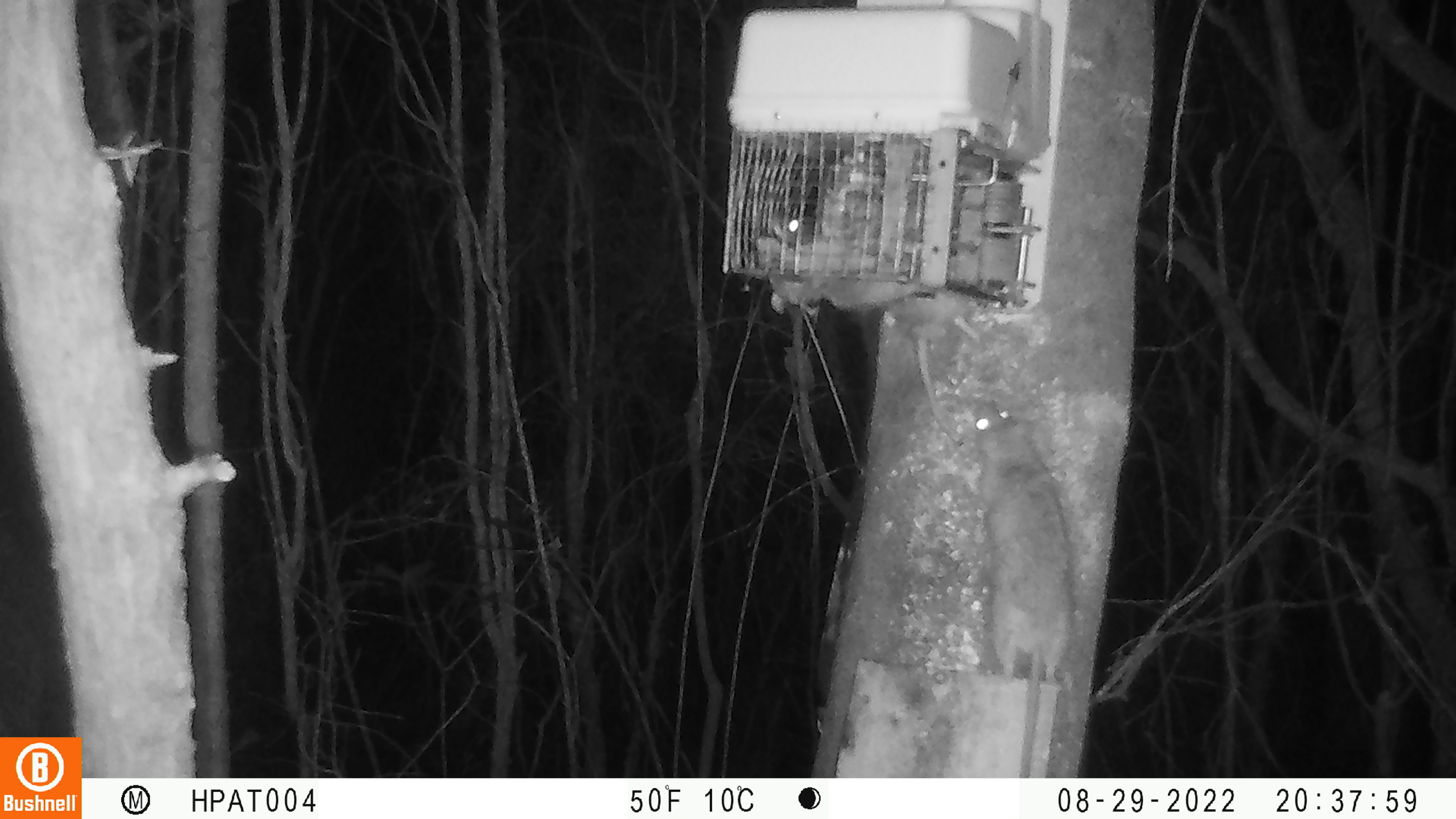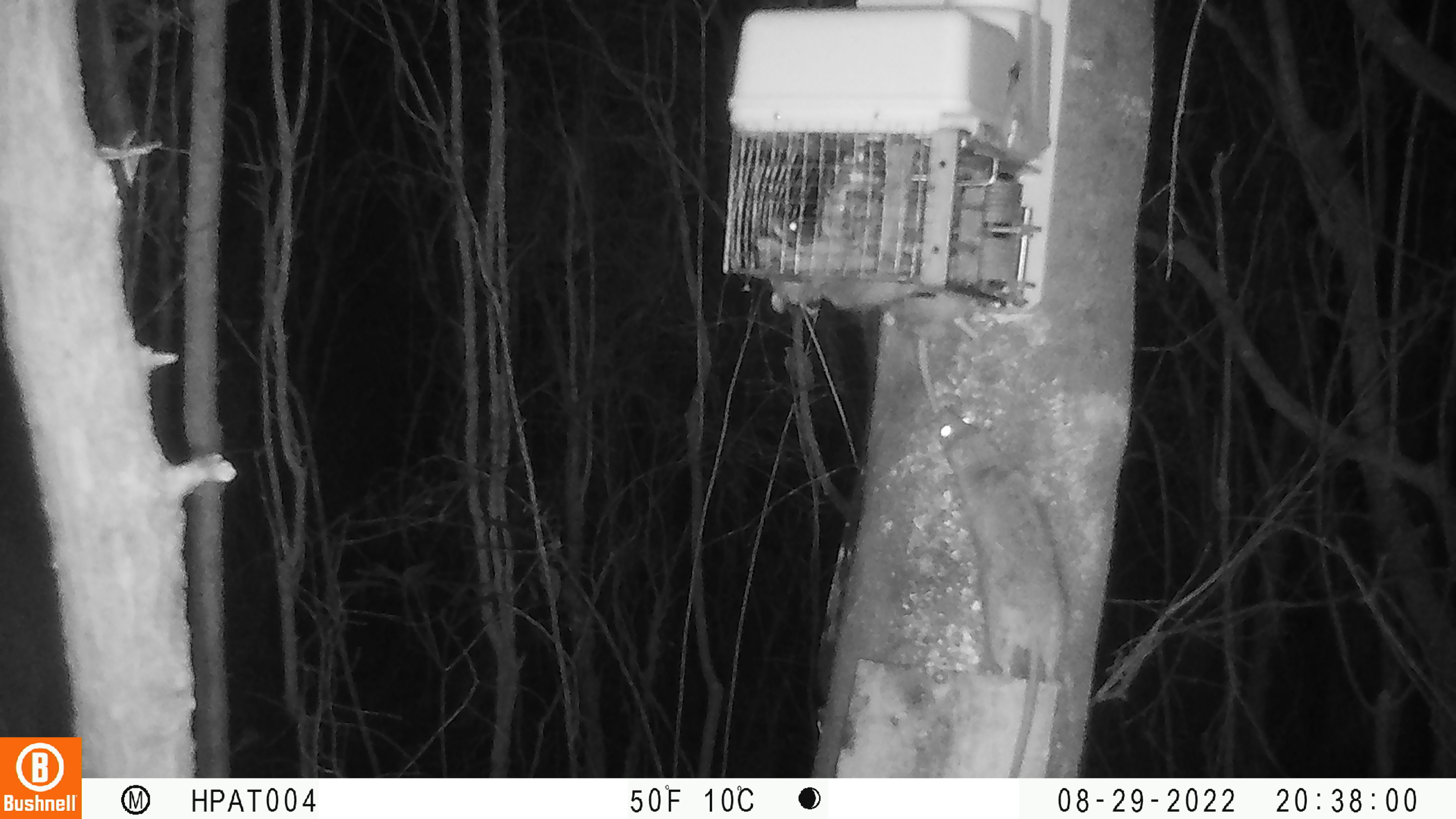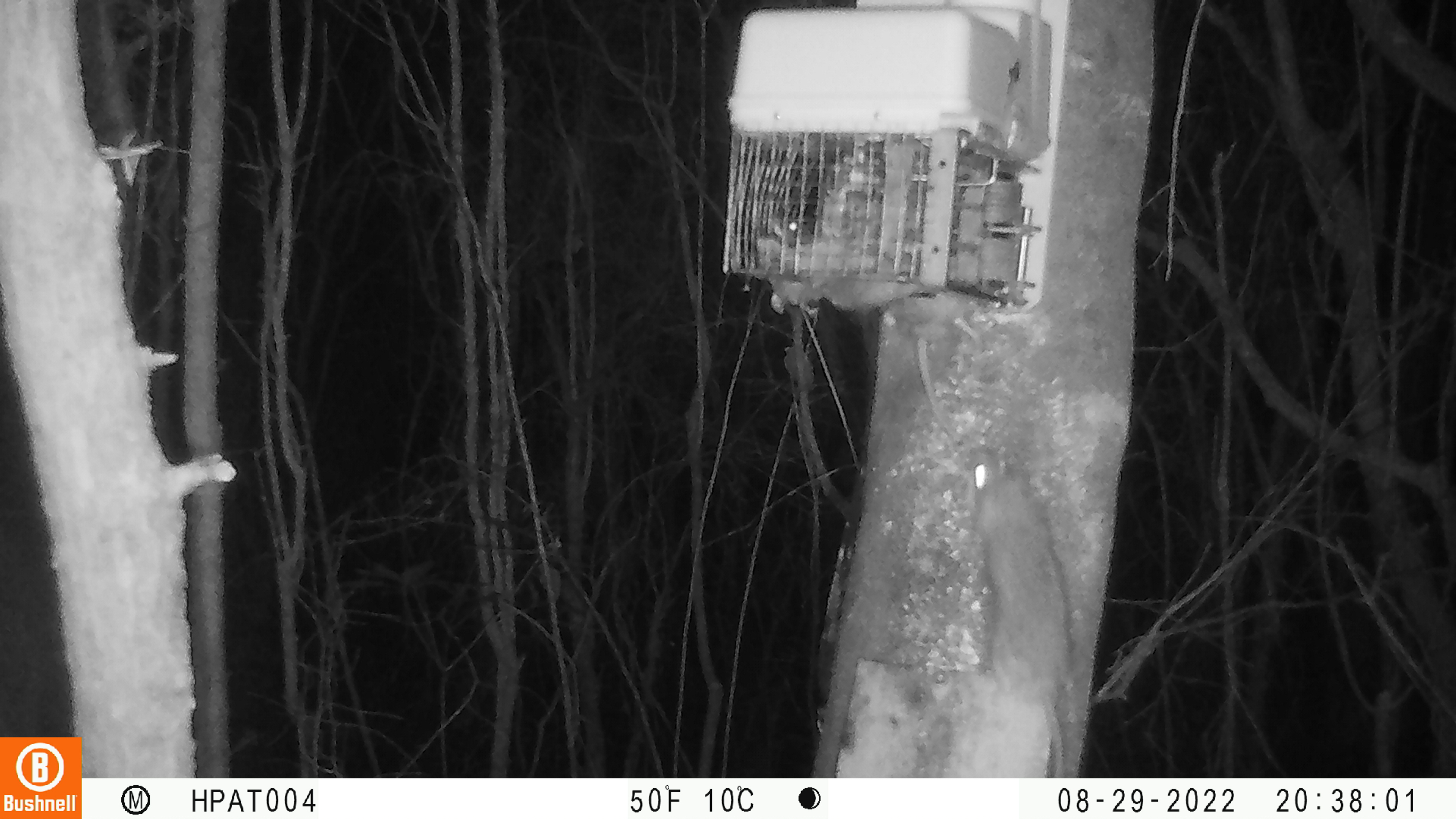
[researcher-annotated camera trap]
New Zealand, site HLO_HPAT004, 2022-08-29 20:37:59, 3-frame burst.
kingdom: Animalia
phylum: Chordata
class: Mammalia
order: Rodentia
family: Muridae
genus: Rattus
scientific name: Rattus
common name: rat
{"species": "rat (Rattus)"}